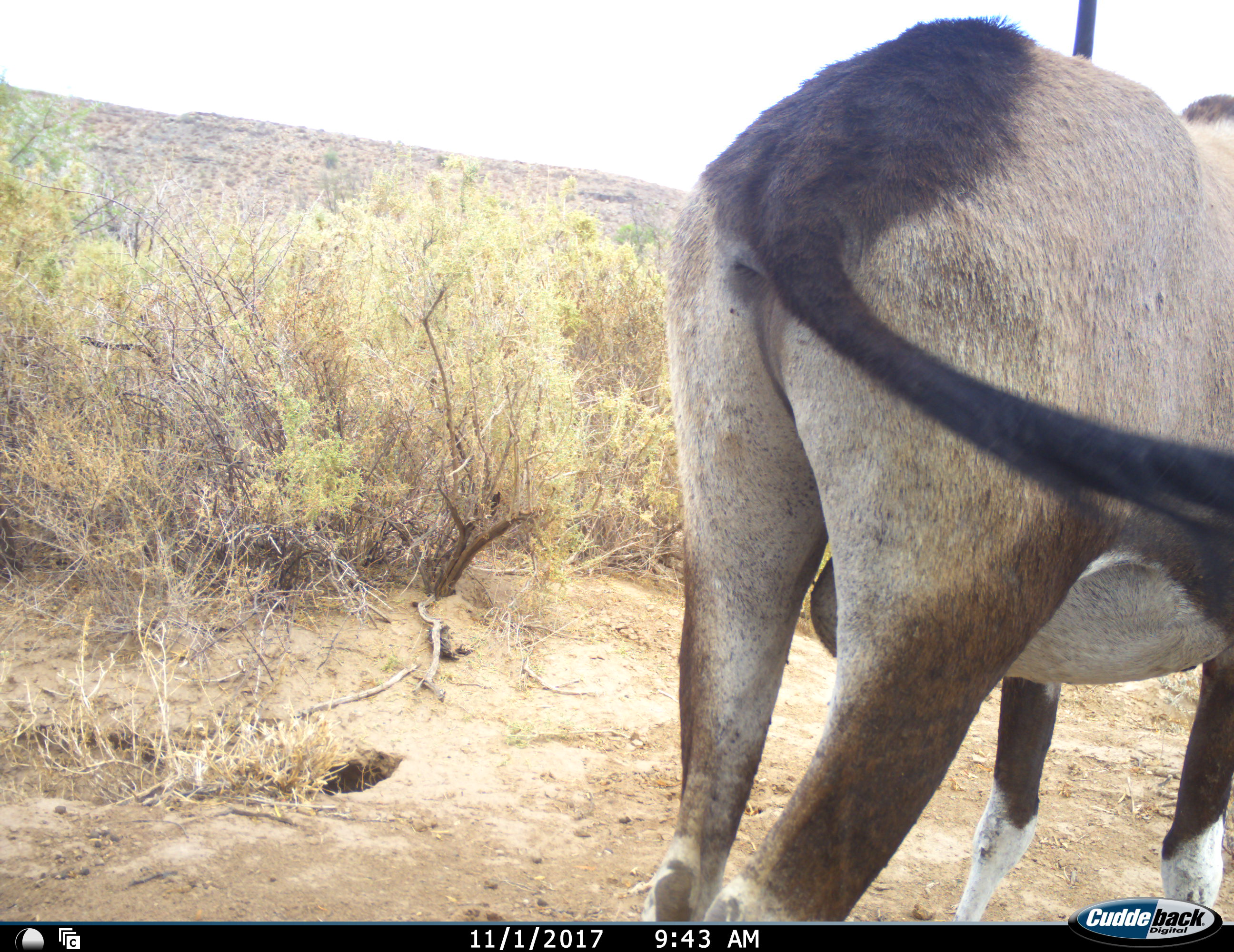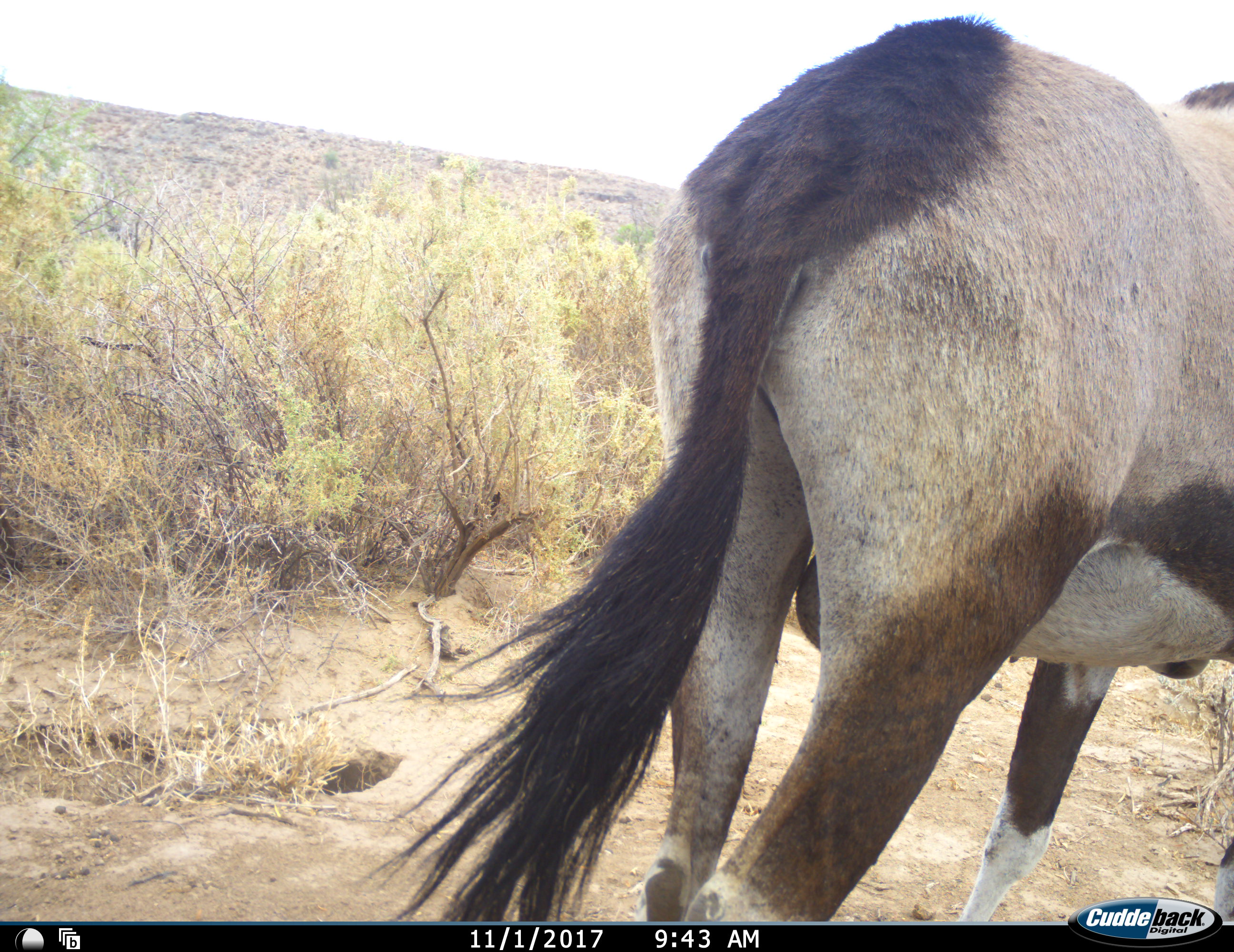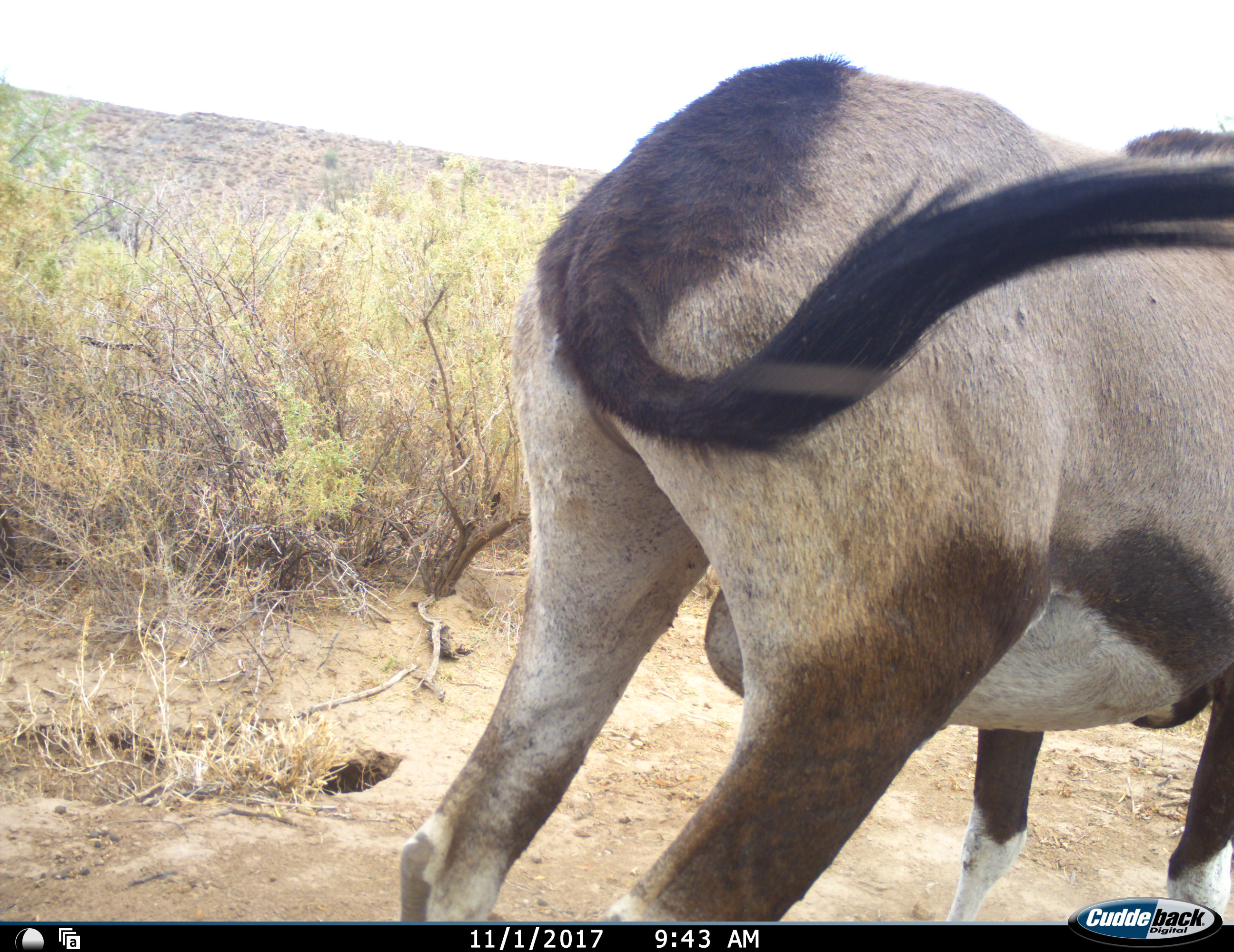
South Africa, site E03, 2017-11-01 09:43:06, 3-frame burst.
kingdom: Animalia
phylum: Chordata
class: Mammalia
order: Artiodactyla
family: Bovidae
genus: Oryx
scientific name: Oryx gazella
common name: gemsbok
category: gemsbokoryx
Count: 1.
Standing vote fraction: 89%.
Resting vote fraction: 0%.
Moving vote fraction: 22%.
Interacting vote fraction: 0%.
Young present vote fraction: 0%.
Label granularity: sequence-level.